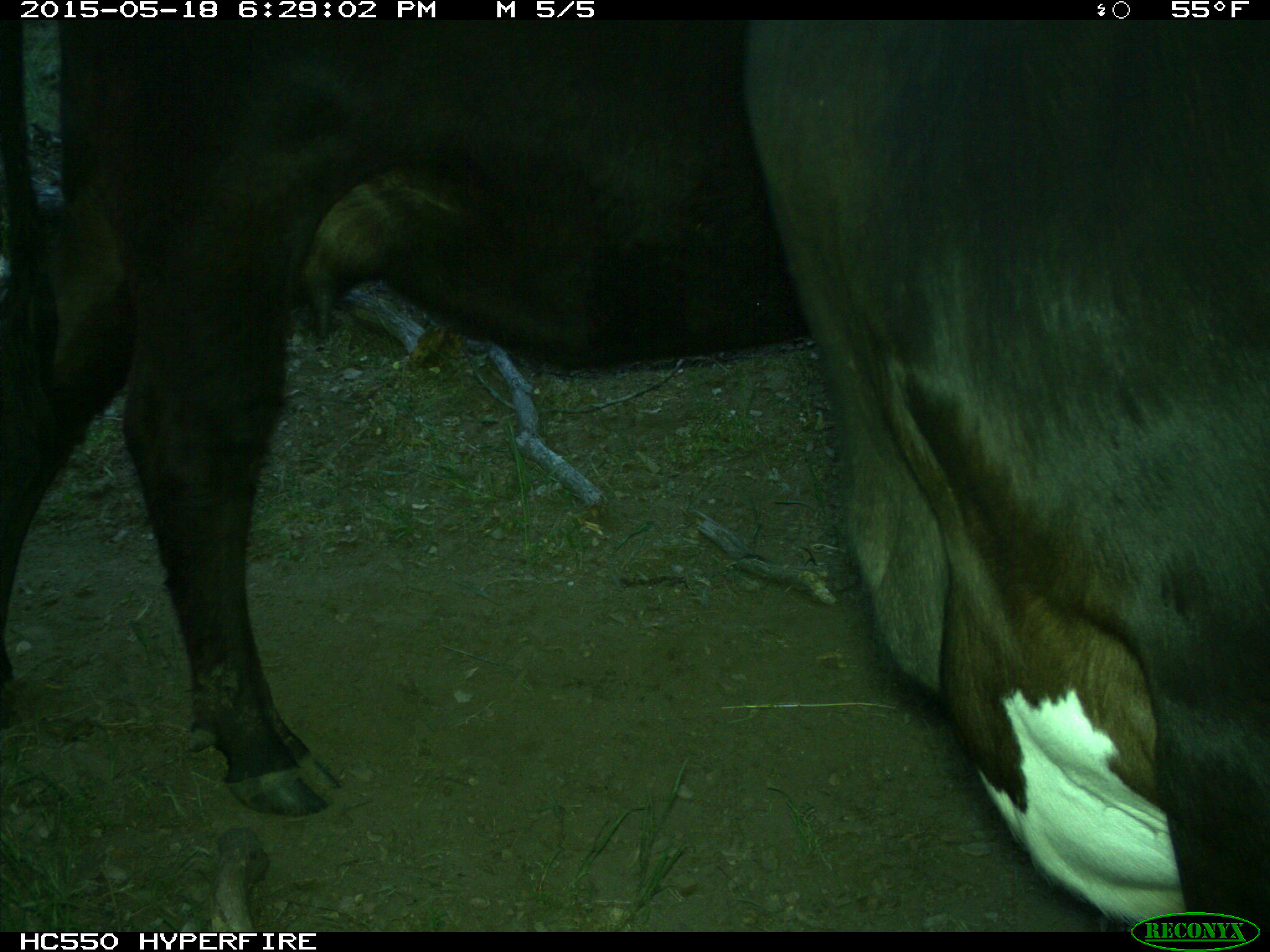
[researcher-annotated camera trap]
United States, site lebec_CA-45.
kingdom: Animalia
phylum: Chordata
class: Mammalia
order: Artiodactyla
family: Bovidae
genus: Bos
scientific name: Bos taurus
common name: domestic cow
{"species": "Bos taurus (domestic cow)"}